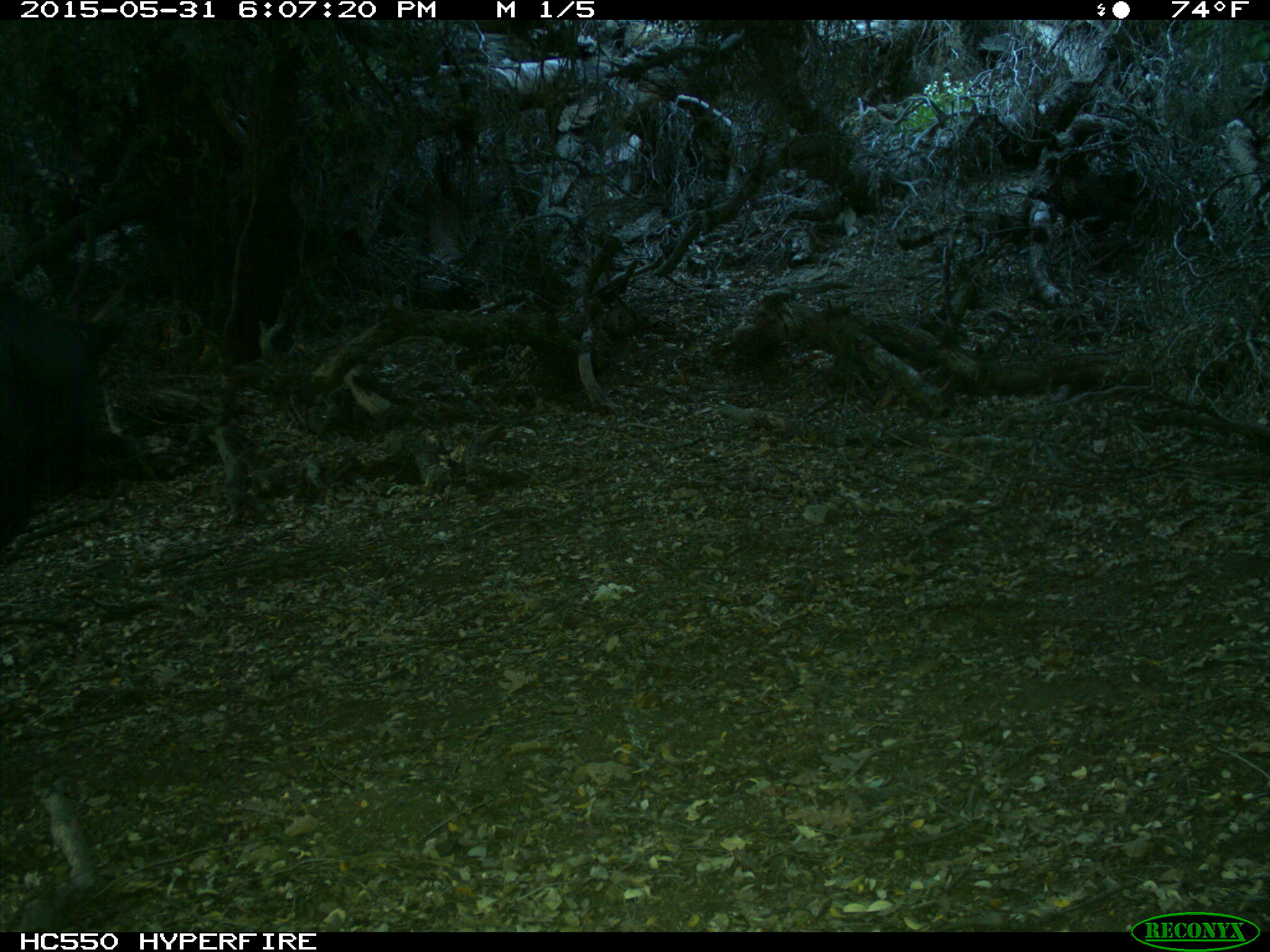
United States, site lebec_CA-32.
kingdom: Animalia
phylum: Chordata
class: Mammalia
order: Artiodactyla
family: Bovidae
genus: Bos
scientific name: Bos taurus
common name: domestic cow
Bos taurus (domestic cow).